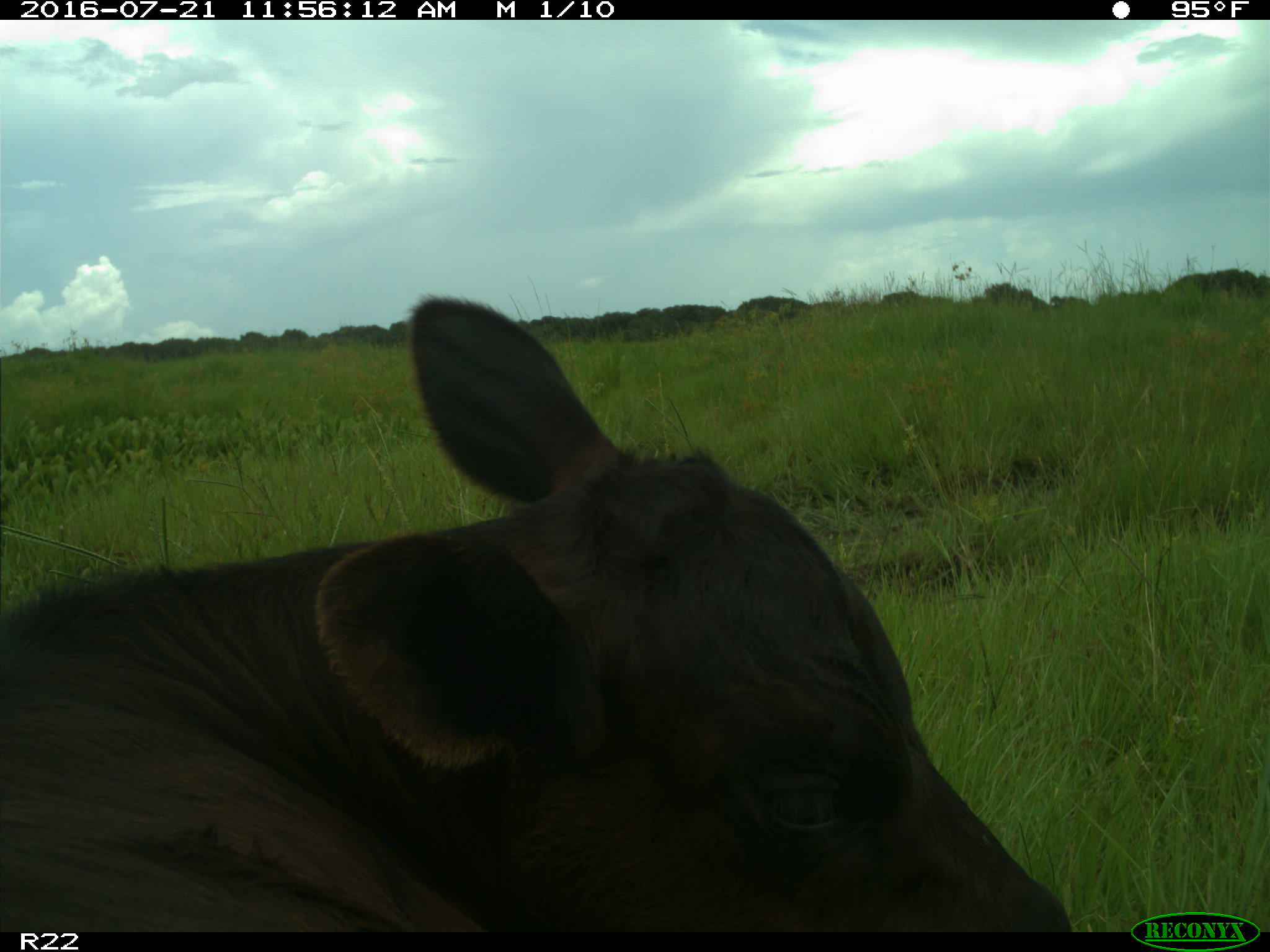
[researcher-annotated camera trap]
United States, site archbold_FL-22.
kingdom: Animalia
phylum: Chordata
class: Mammalia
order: Artiodactyla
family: Bovidae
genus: Bos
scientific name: Bos taurus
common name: domestic cow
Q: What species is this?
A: Bos taurus (domestic cow).